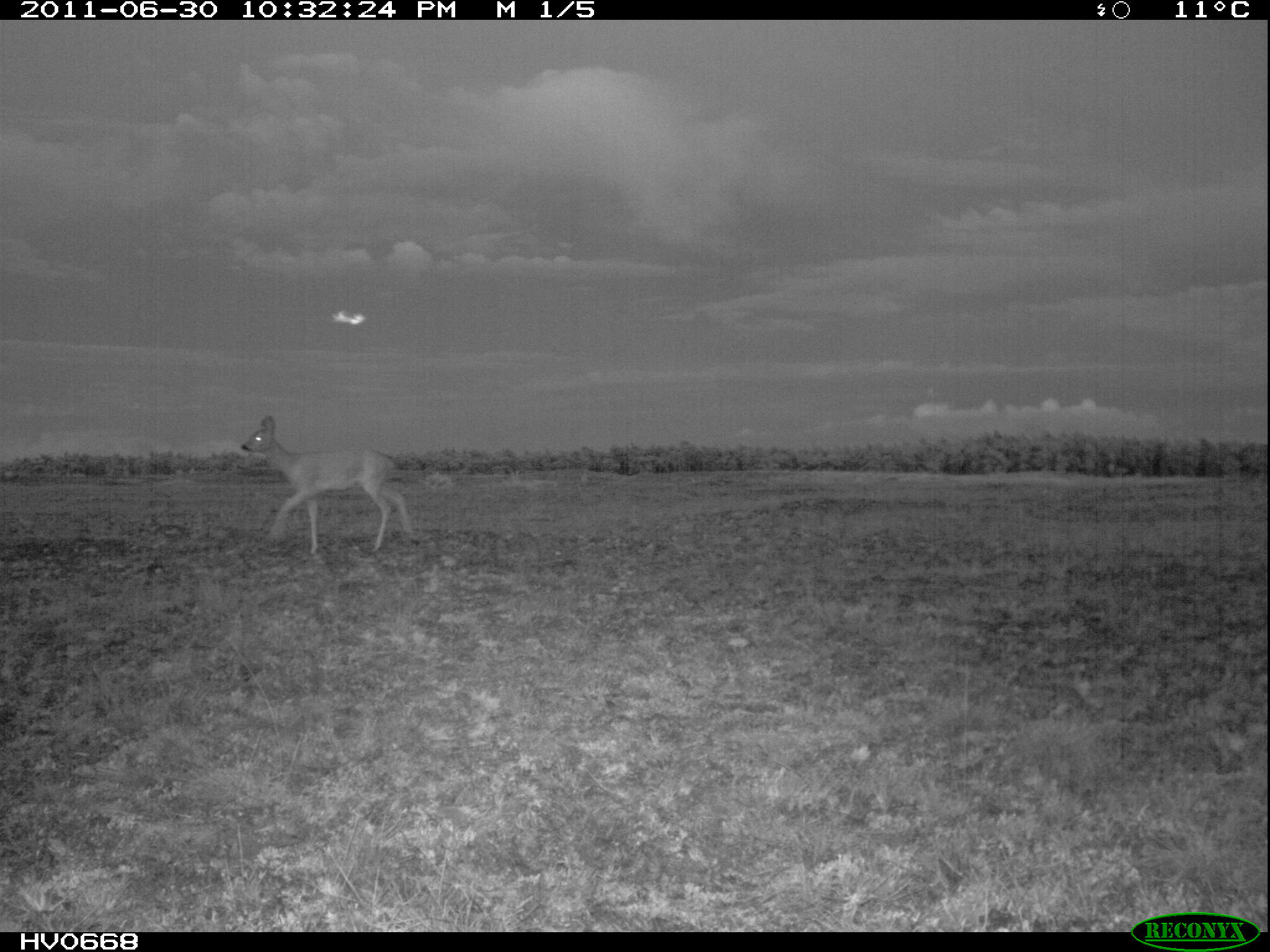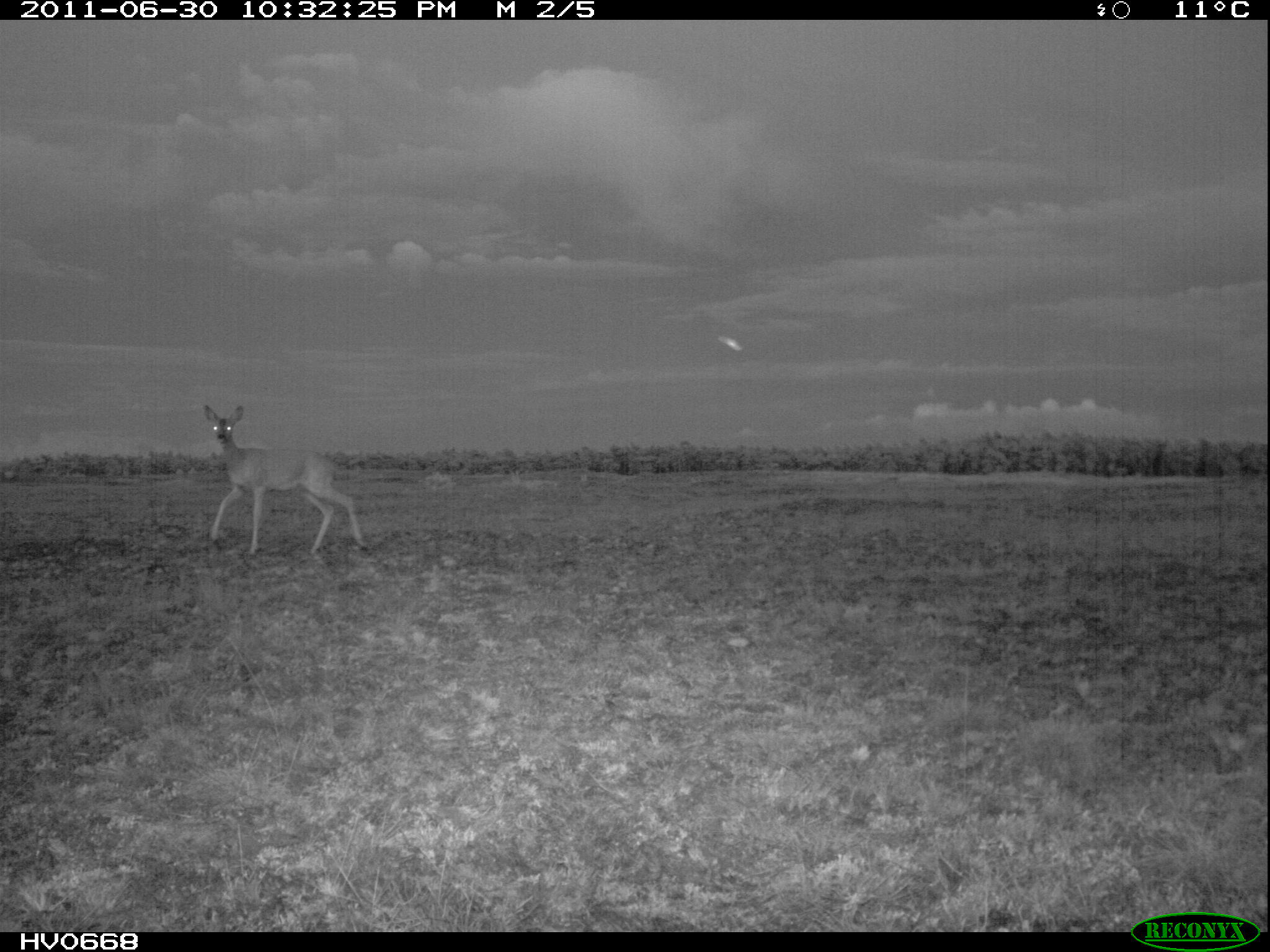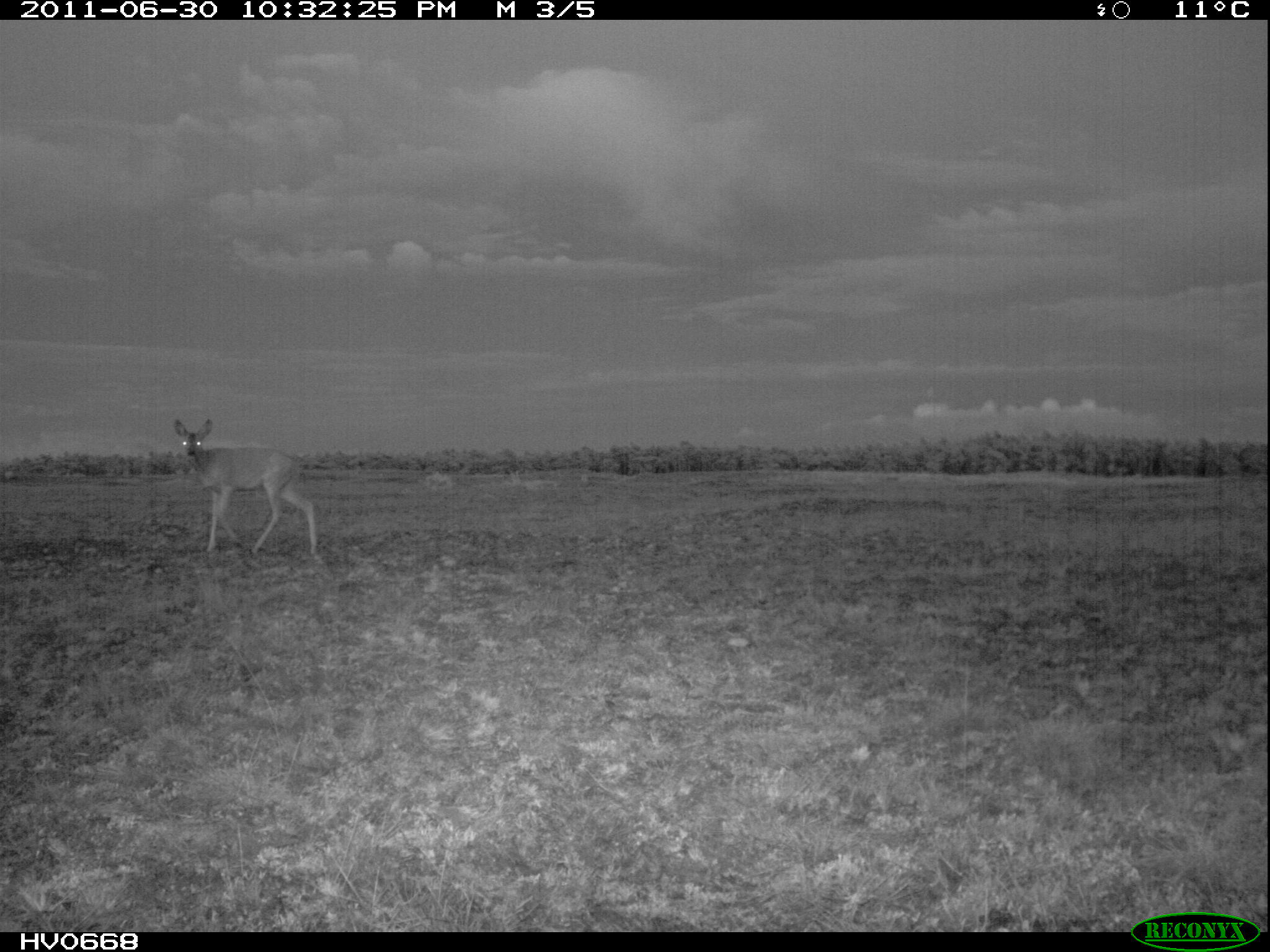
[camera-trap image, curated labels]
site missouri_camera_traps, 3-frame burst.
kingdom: Animalia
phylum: Chordata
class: Mammalia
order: Artiodactyla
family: Cervidae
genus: Capreolus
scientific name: Capreolus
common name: roe deer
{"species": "roe deer (Capreolus)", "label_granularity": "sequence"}